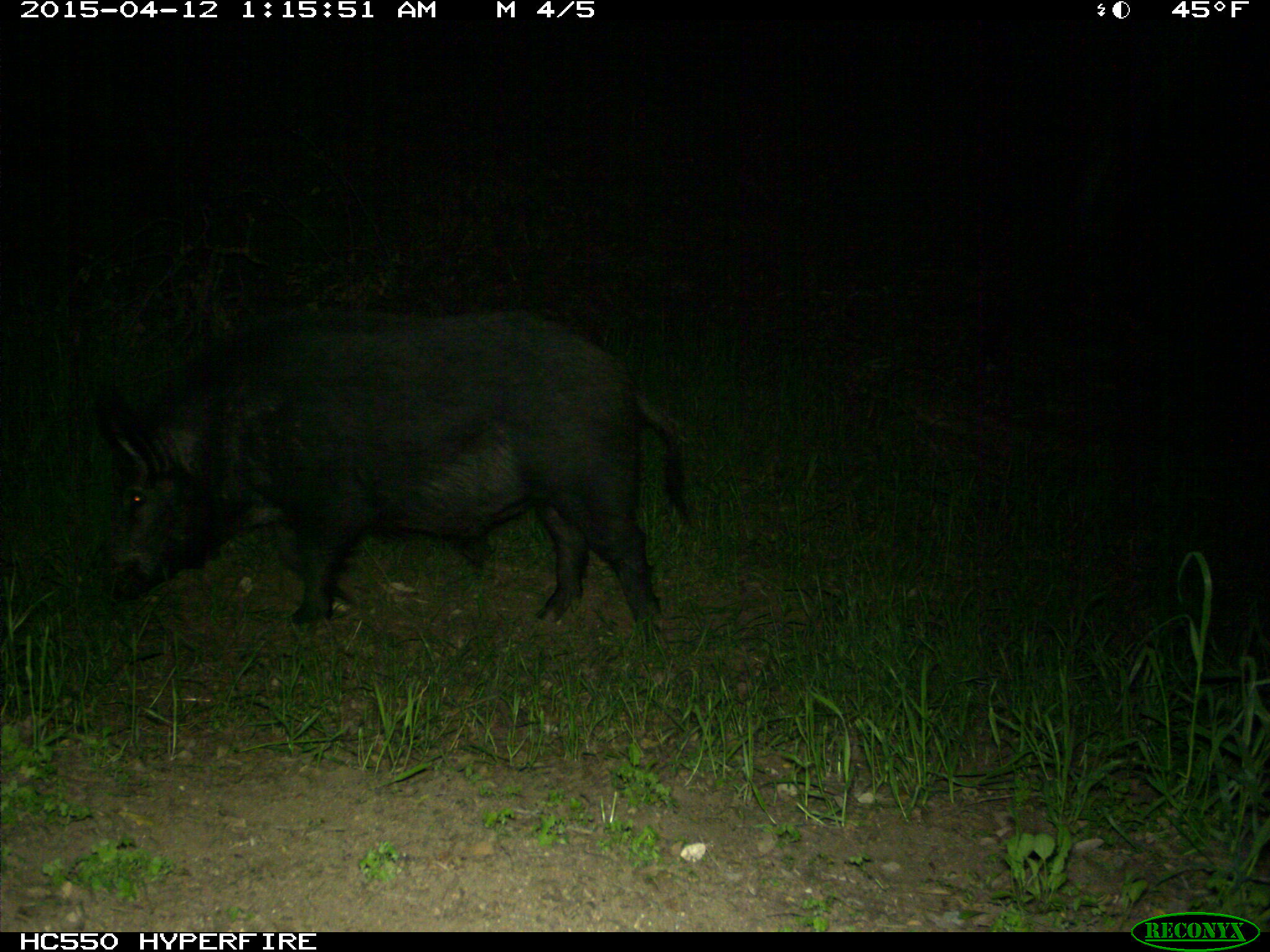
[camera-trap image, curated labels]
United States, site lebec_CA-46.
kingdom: Animalia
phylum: Chordata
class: Mammalia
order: Artiodactyla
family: Suidae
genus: Sus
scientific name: Sus scrofa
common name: wild boar